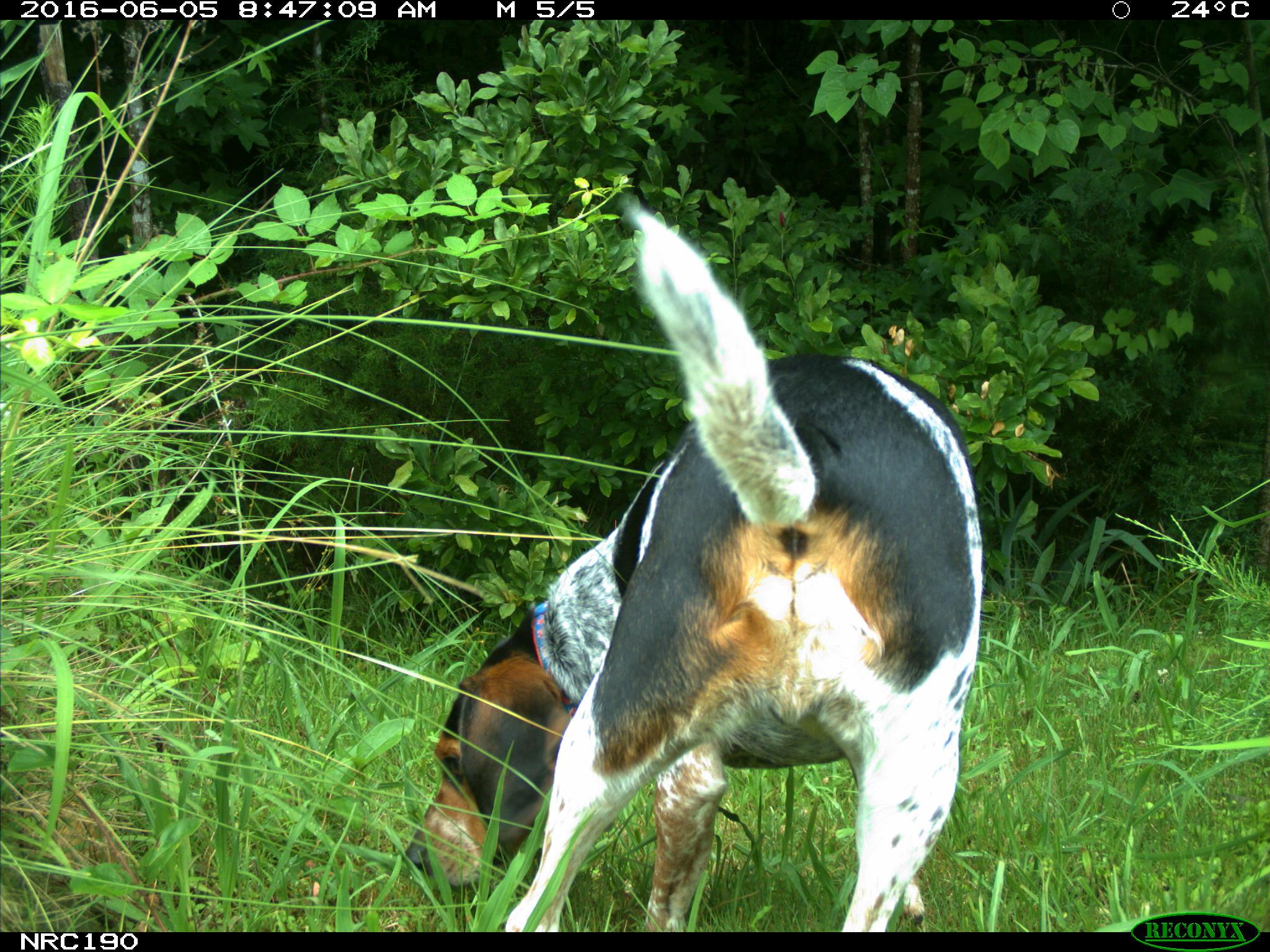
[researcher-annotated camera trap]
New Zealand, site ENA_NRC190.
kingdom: Animalia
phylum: Chordata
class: Mammalia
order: Carnivora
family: Canidae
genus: Canis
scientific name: Canis familiaris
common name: domestic dog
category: dog